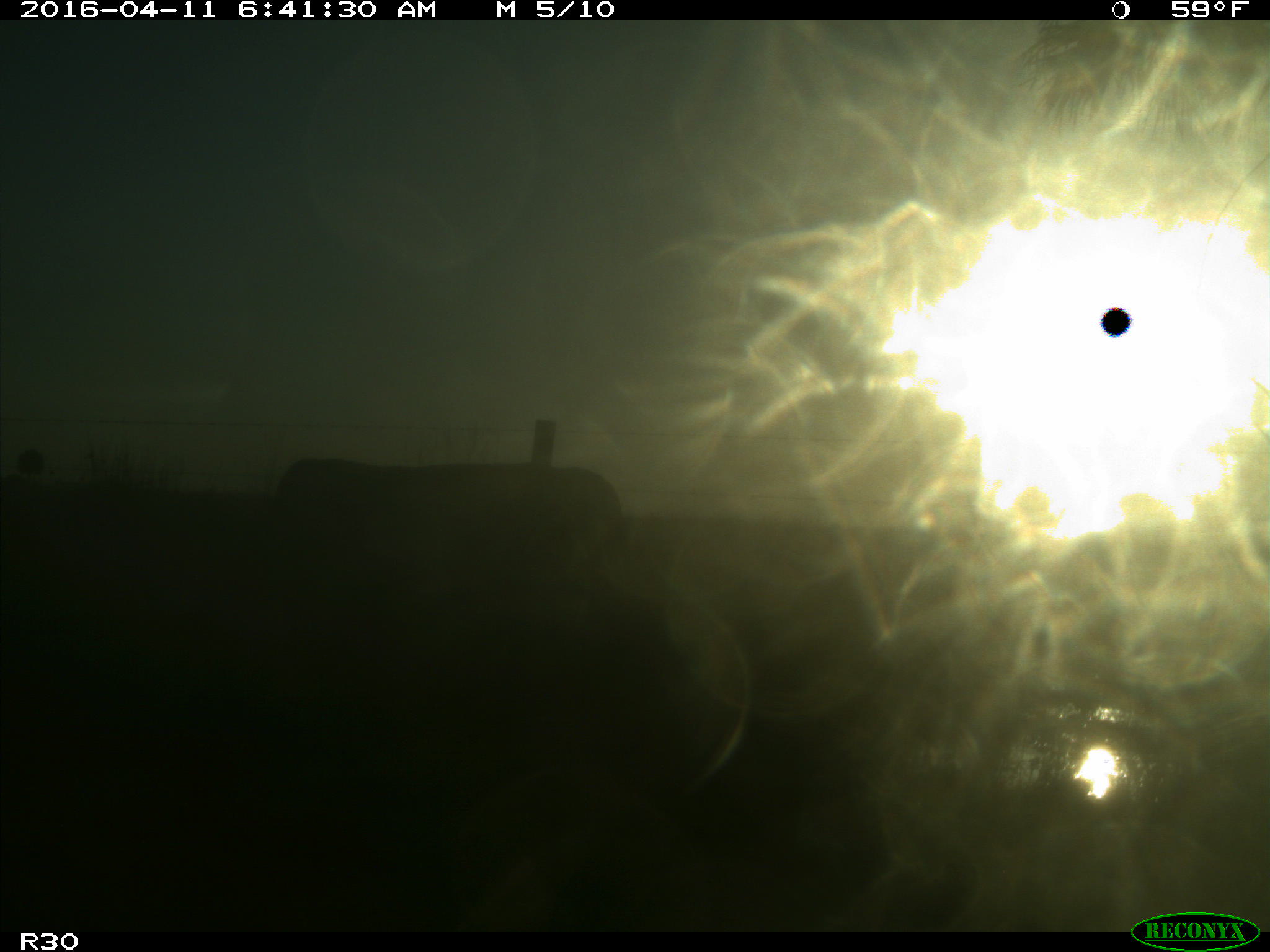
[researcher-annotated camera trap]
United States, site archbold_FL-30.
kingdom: Animalia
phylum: Chordata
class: Mammalia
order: Artiodactyla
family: Bovidae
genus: Bos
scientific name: Bos taurus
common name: domestic cow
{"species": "Bos taurus (domestic cow)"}